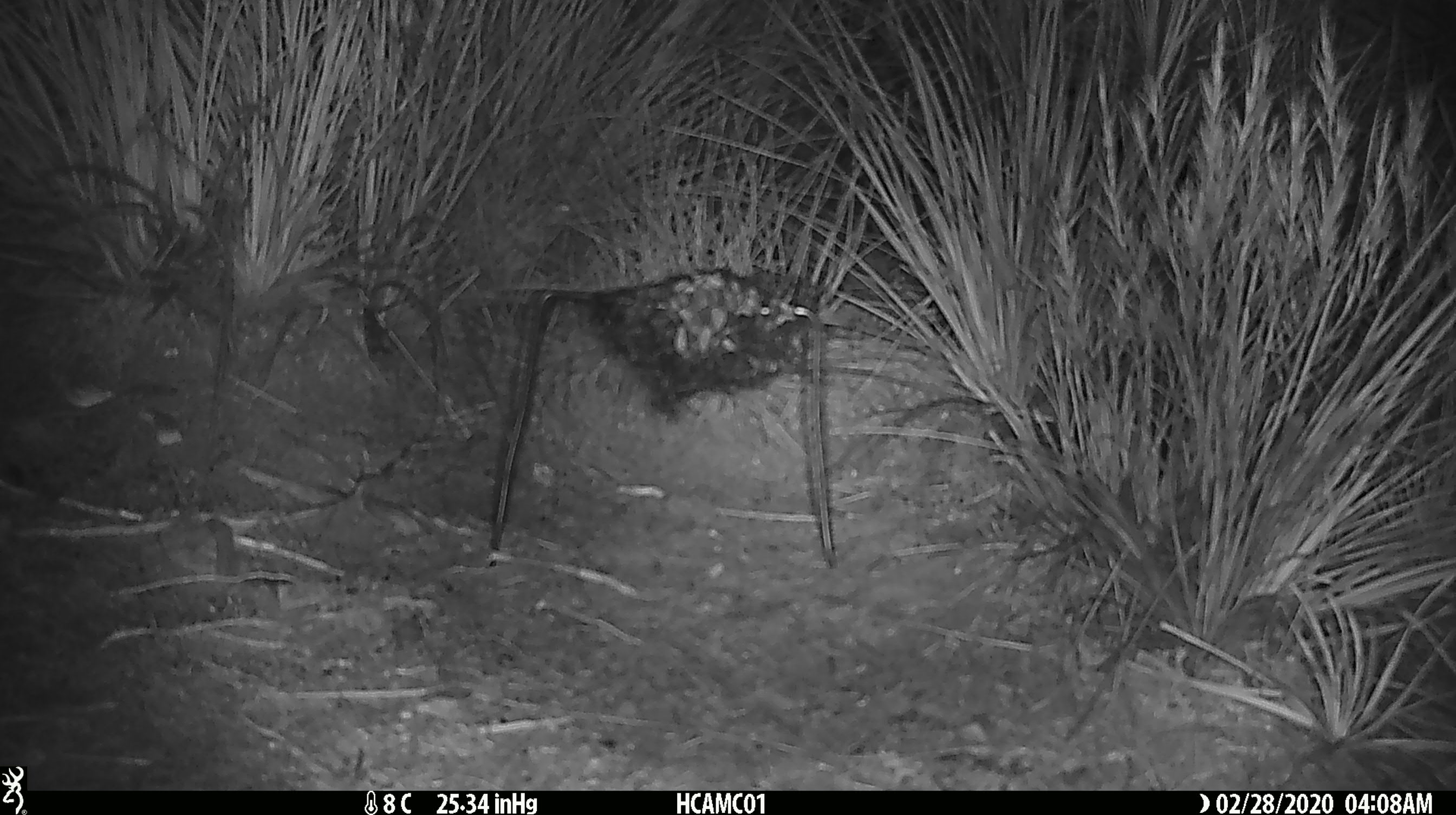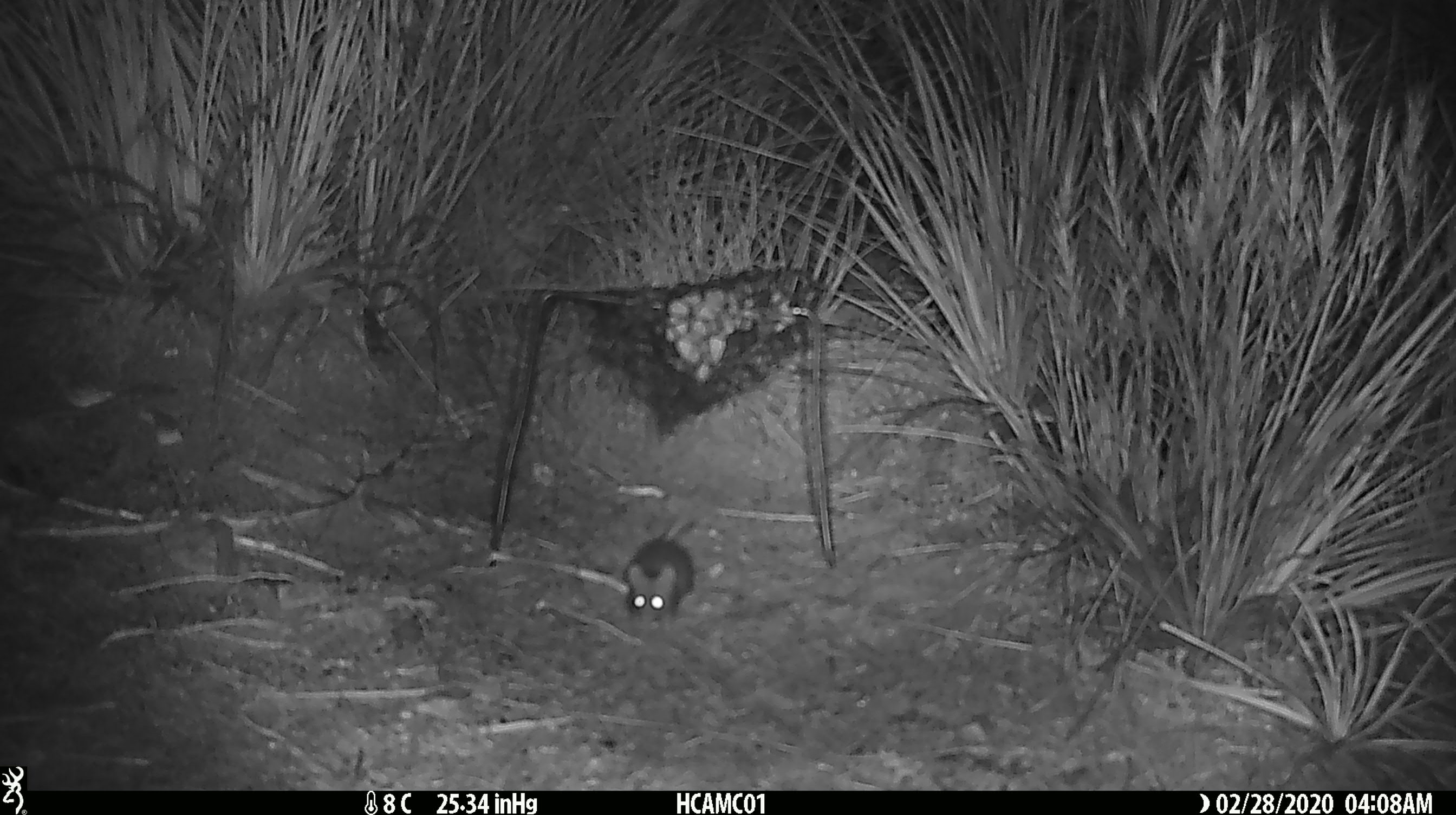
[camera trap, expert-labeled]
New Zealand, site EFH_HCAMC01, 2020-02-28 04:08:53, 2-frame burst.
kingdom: Animalia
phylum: Chordata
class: Mammalia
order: Rodentia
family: Muridae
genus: Mus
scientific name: Mus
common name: mouse